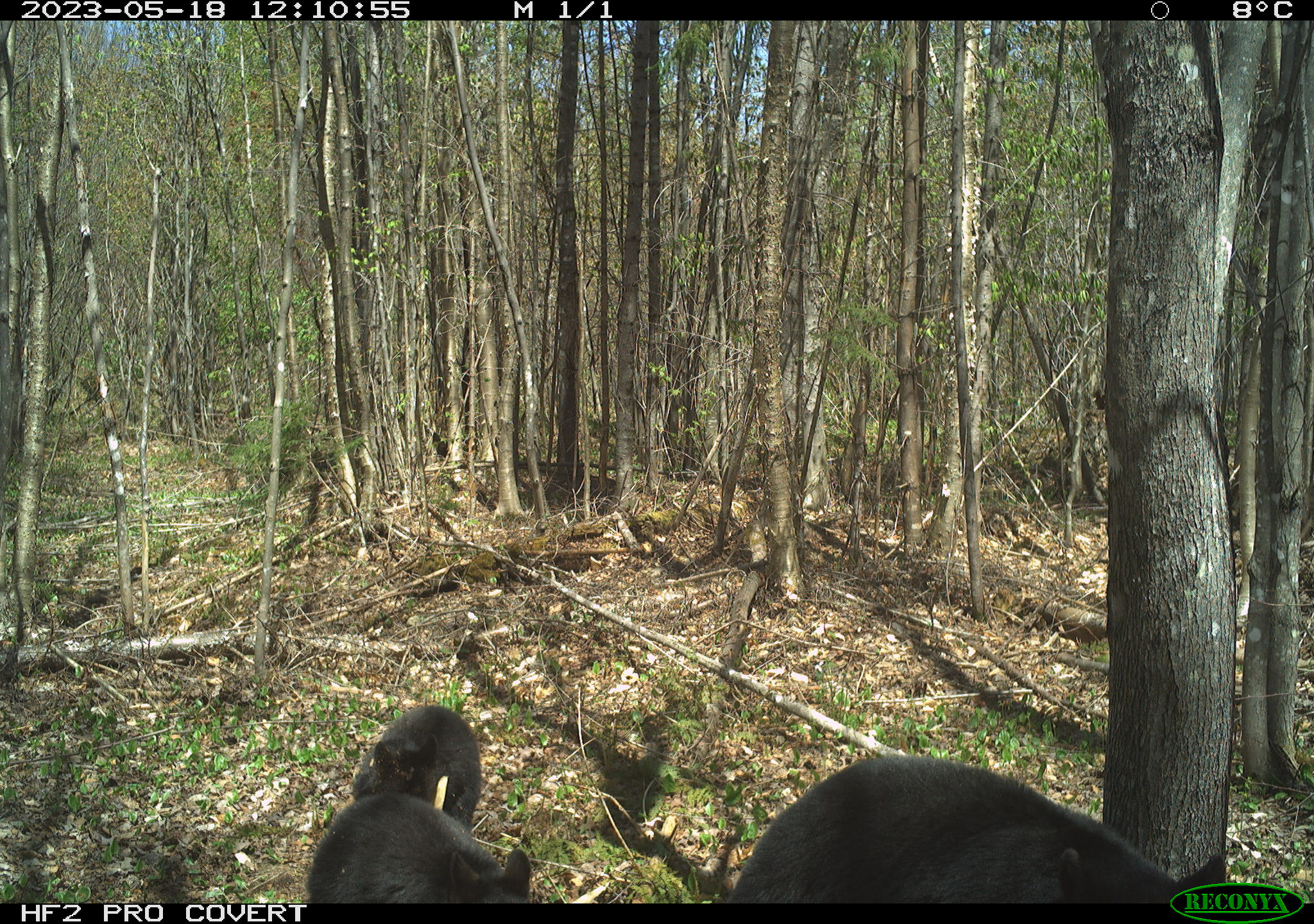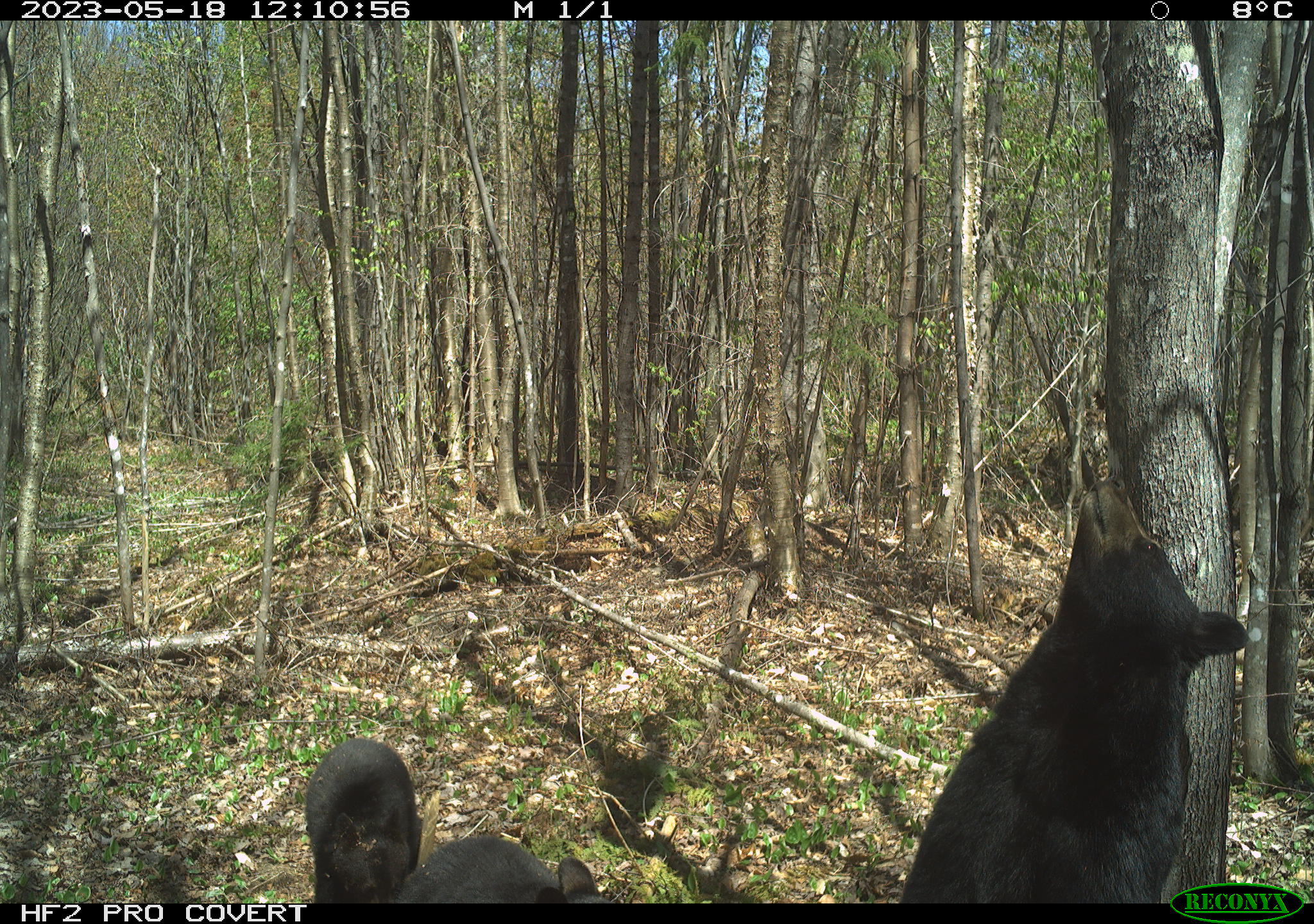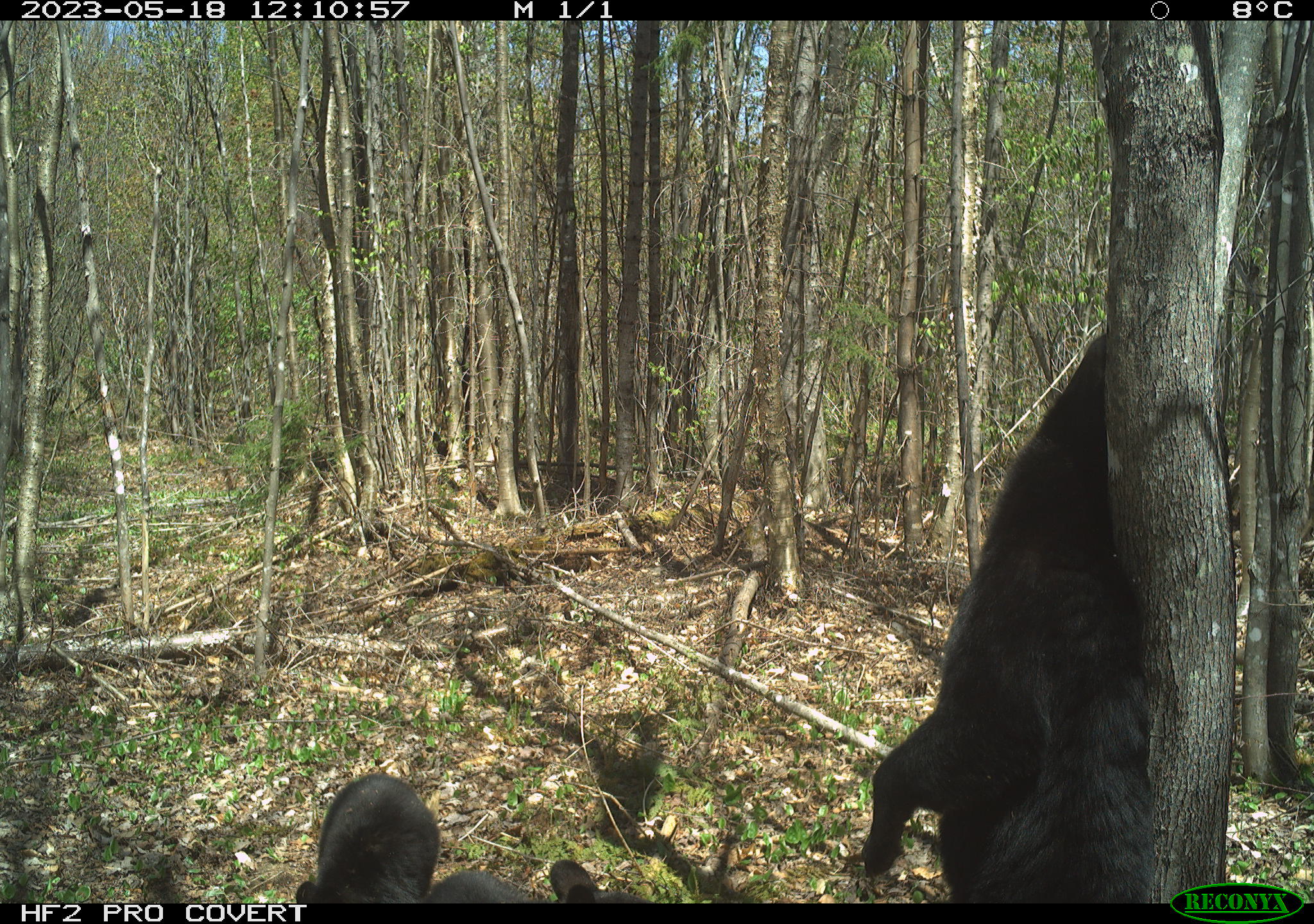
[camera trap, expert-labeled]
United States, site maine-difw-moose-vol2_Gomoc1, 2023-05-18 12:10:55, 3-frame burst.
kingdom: Animalia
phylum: Chordata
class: Mammalia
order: Carnivora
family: Ursidae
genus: Ursus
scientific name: Ursus americanus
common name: black bear